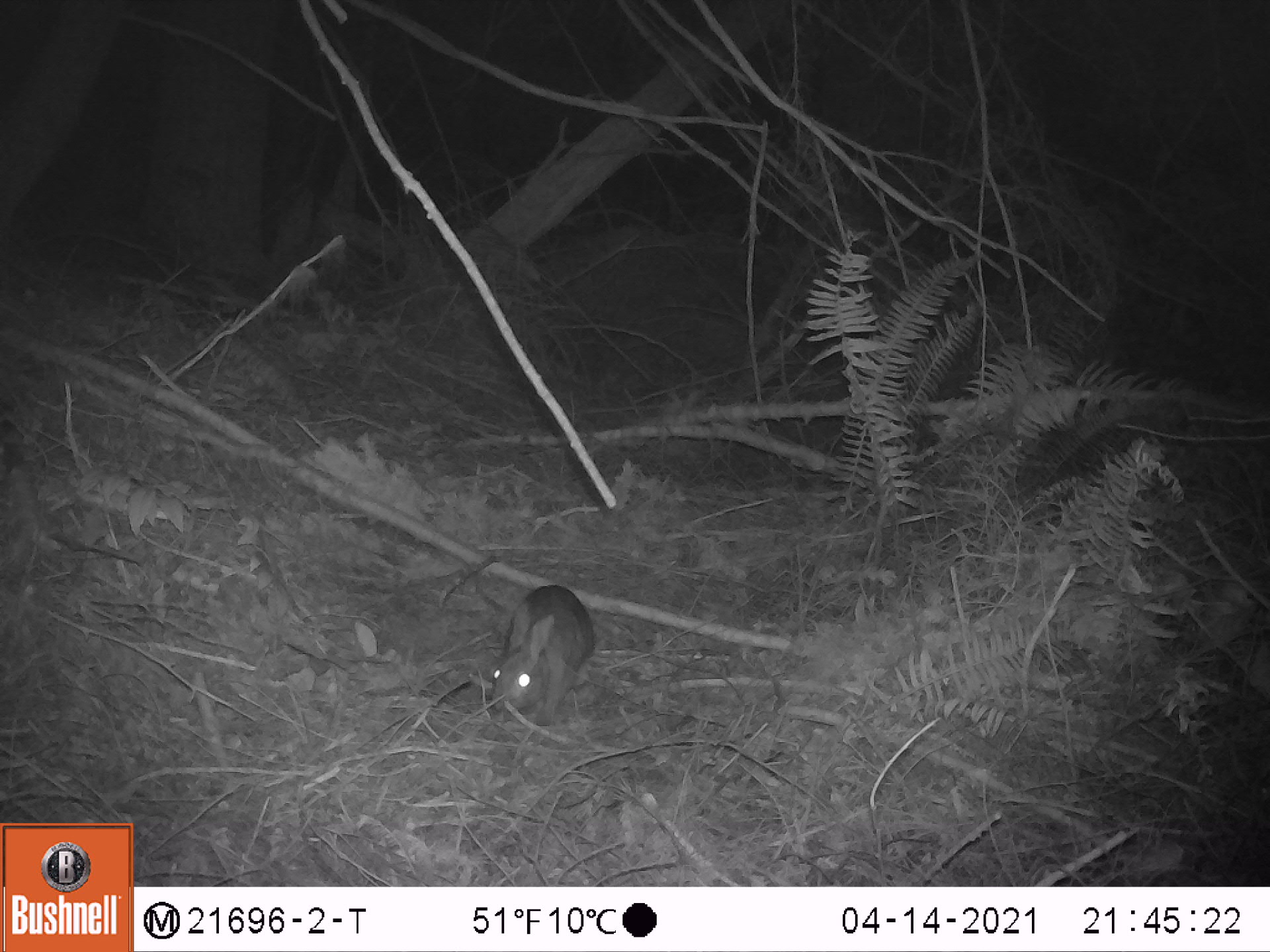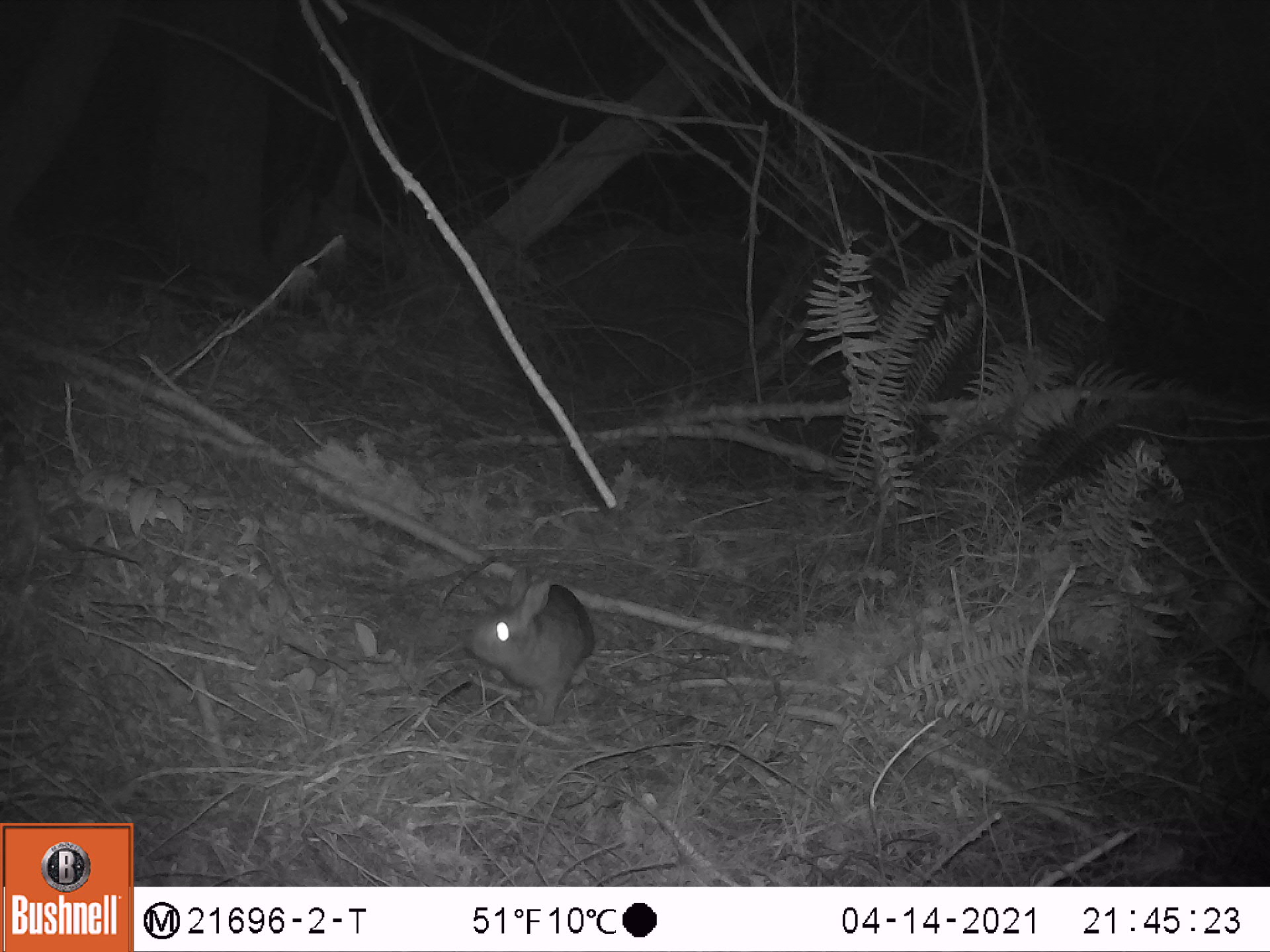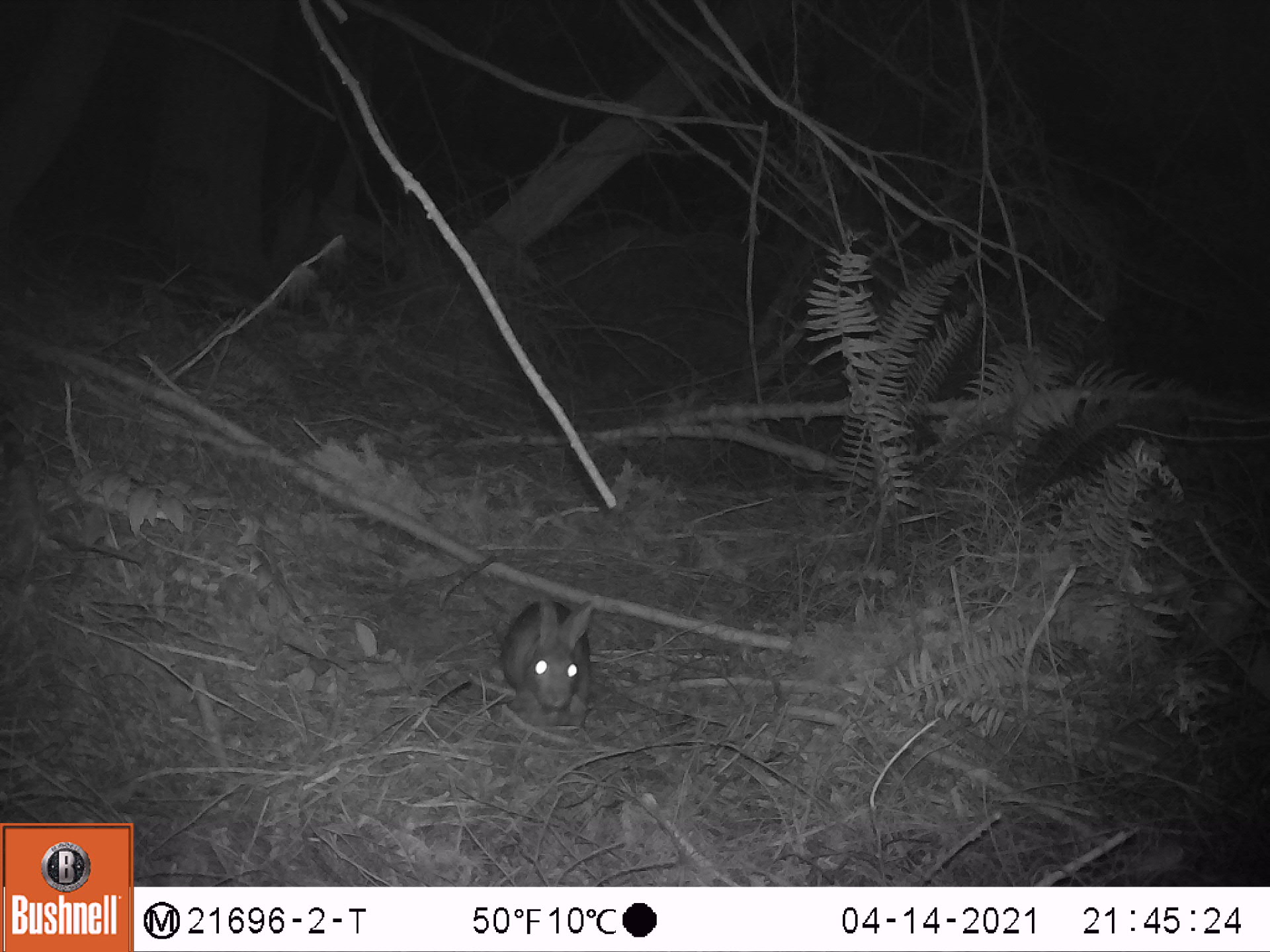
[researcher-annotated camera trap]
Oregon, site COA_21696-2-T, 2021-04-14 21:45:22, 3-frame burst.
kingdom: Animalia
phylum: Chordata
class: Mammalia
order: Lagomorpha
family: Leporidae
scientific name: Leporidae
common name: hares and rabbits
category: leporidae family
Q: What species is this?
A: Leporidae family (hares and rabbits) (Leporidae).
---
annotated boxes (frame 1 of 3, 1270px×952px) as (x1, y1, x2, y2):
leporidae family: (461, 566, 613, 749)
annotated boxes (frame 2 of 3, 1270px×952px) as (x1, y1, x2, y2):
leporidae family: (447, 553, 618, 743)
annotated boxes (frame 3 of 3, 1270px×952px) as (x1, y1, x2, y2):
leporidae family: (476, 573, 614, 756)